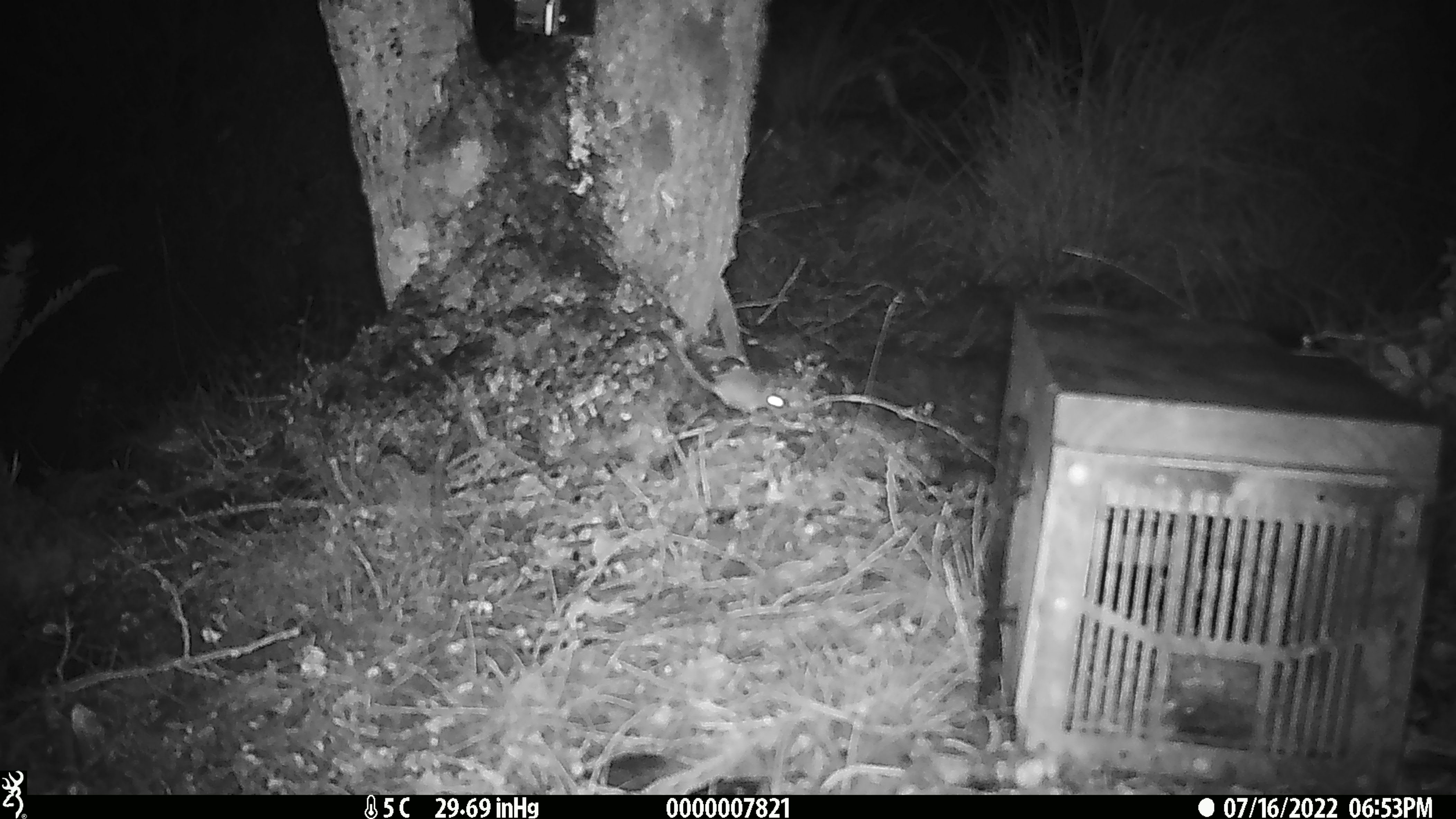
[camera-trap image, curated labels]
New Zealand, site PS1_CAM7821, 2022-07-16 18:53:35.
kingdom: Animalia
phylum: Chordata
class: Mammalia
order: Rodentia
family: Muridae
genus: Mus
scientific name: Mus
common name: mouse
Mouse (Mus).